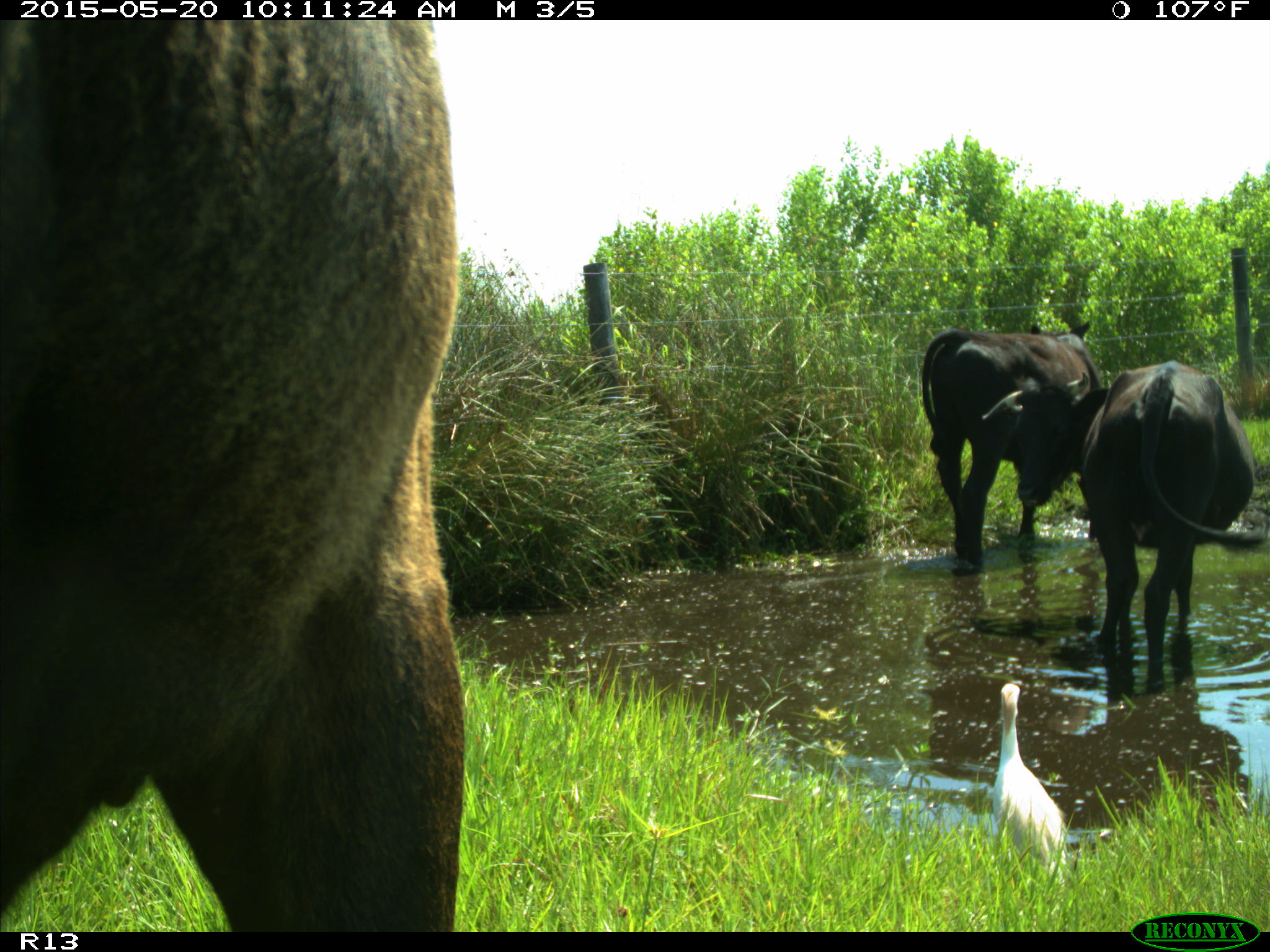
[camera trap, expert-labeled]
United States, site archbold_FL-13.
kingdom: Animalia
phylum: Chordata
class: Mammalia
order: Artiodactyla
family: Bovidae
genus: Bos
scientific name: Bos taurus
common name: domestic cow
Bos taurus (domestic cow).